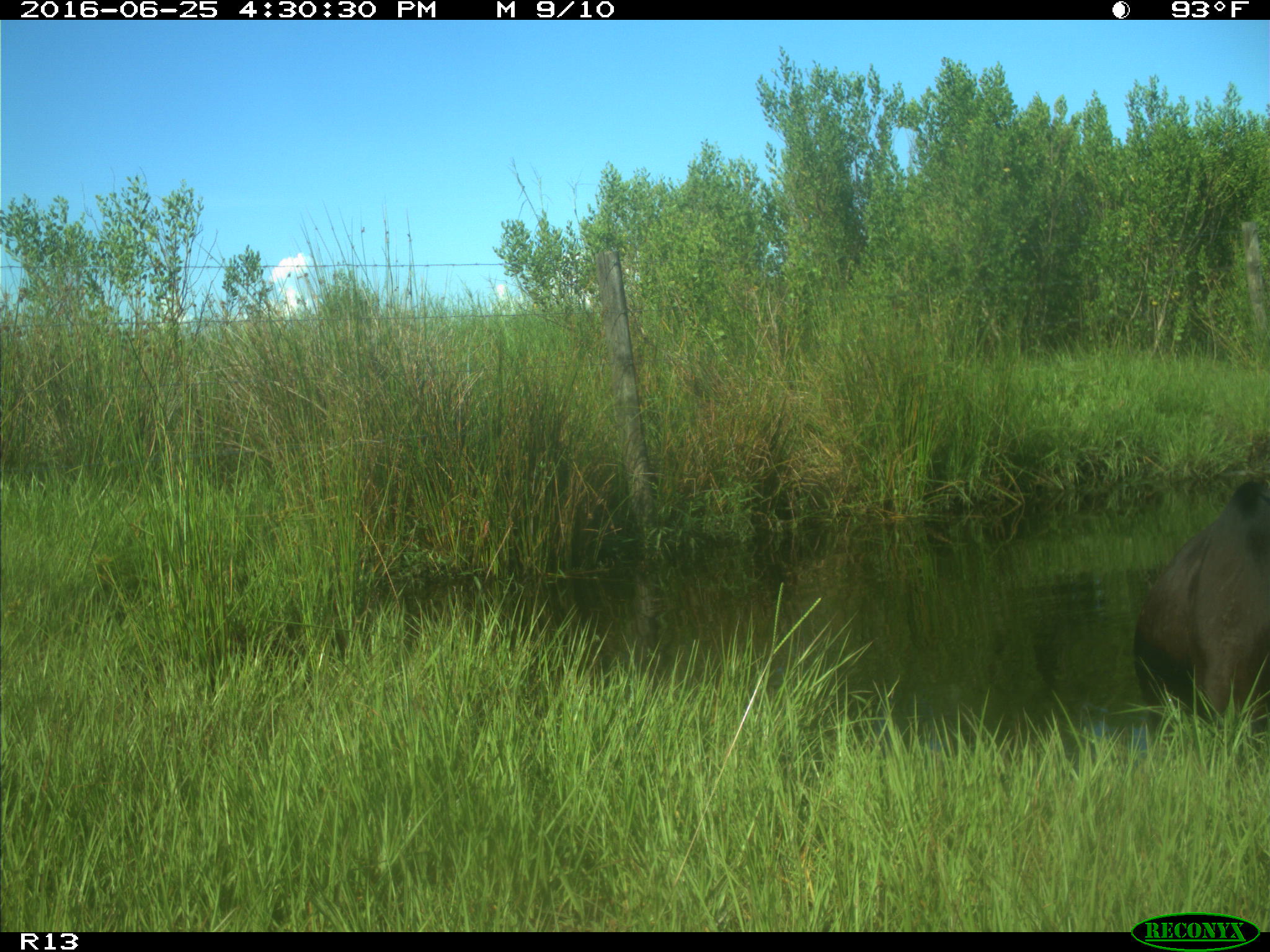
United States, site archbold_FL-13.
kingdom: Animalia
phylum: Chordata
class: Mammalia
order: Artiodactyla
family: Bovidae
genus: Bos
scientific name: Bos taurus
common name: domestic cow